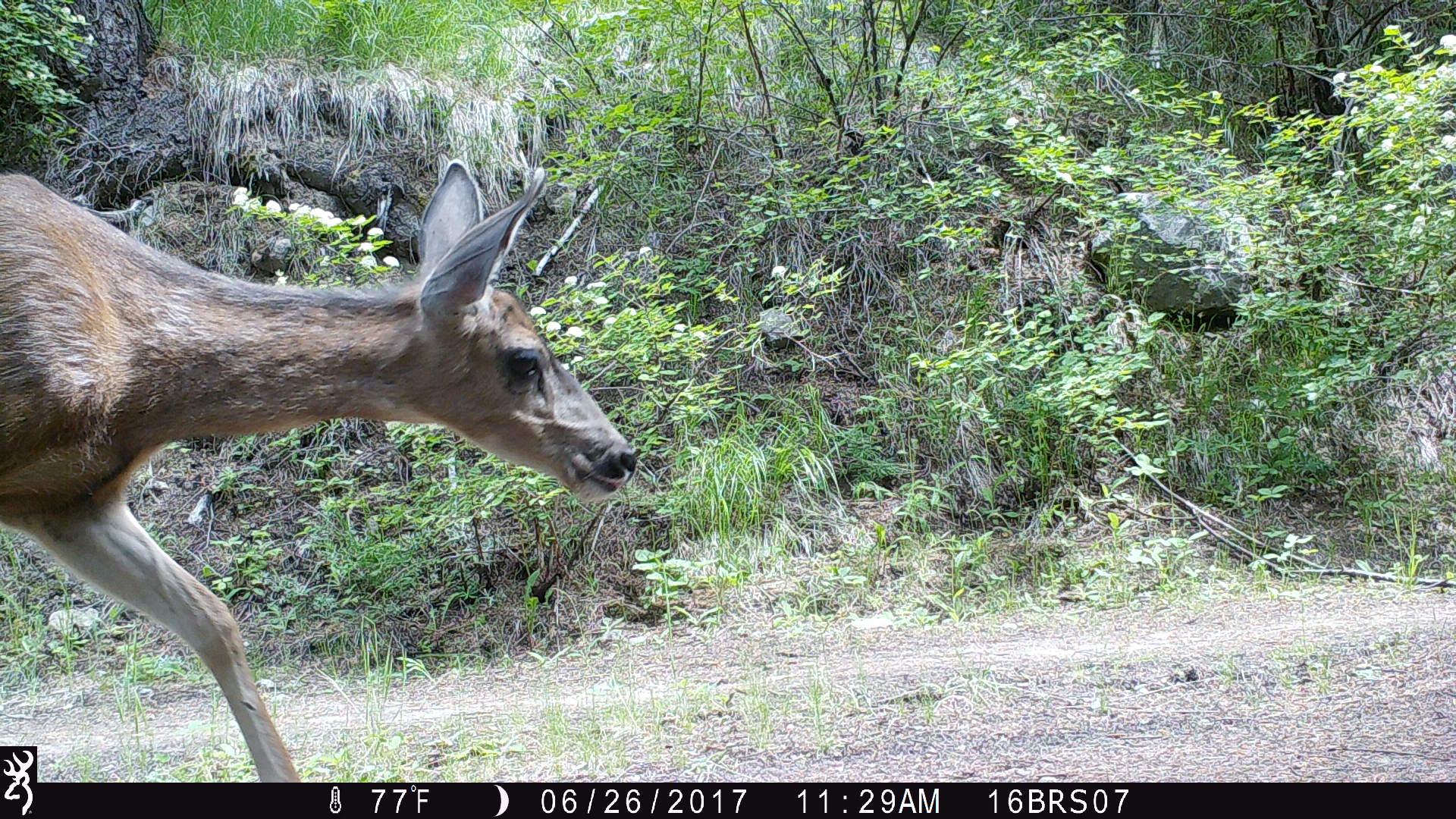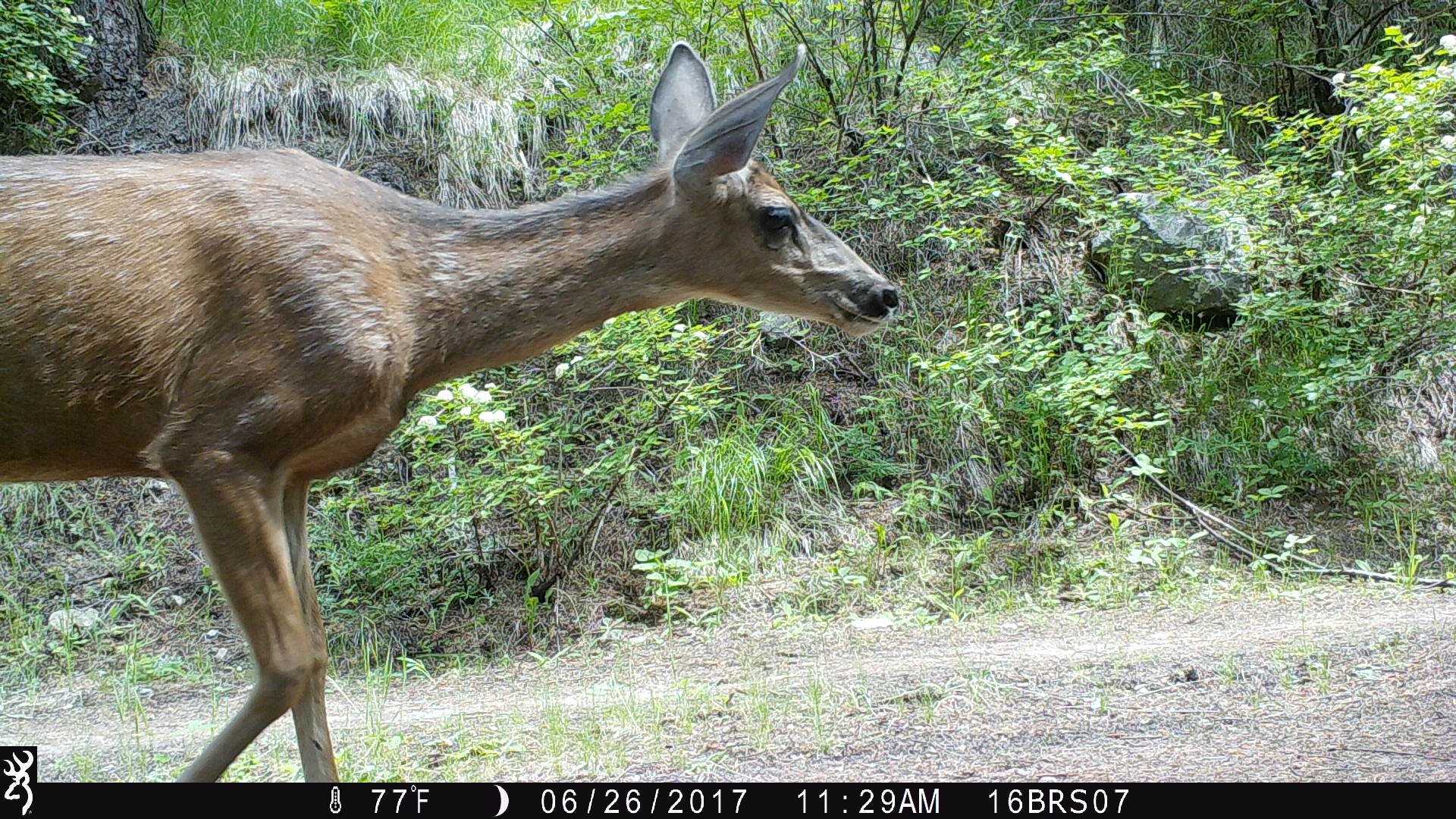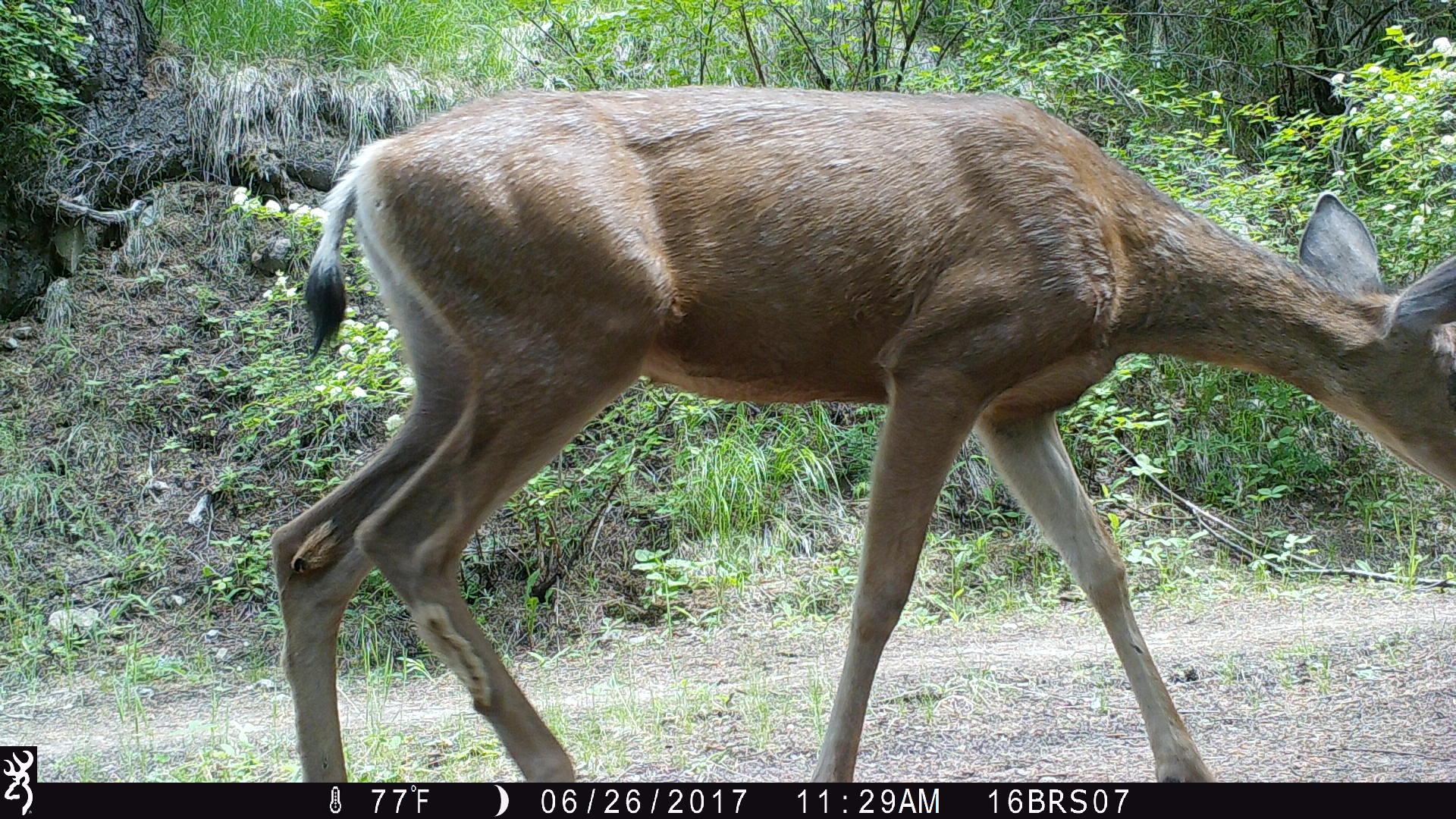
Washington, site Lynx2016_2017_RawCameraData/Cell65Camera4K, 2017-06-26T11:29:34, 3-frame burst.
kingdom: Animalia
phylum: Chordata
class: Mammalia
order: Artiodactyla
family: Cervidae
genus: Odocoileus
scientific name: Odocoileus hemionus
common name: mule deer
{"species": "Odocoileus hemionus (mule deer)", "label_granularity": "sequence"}